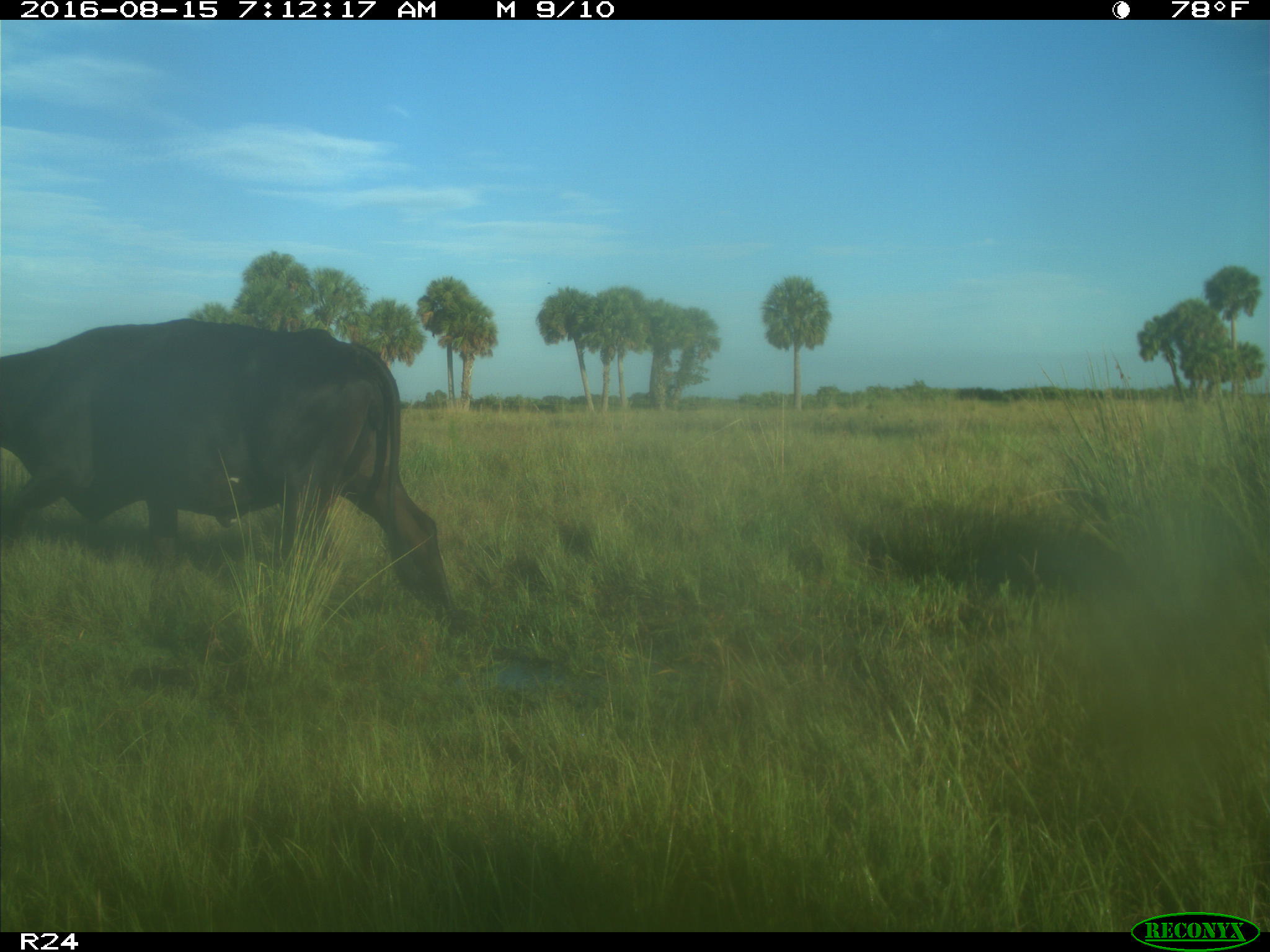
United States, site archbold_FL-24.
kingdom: Animalia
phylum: Chordata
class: Mammalia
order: Artiodactyla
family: Bovidae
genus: Bos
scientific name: Bos taurus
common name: domestic cow